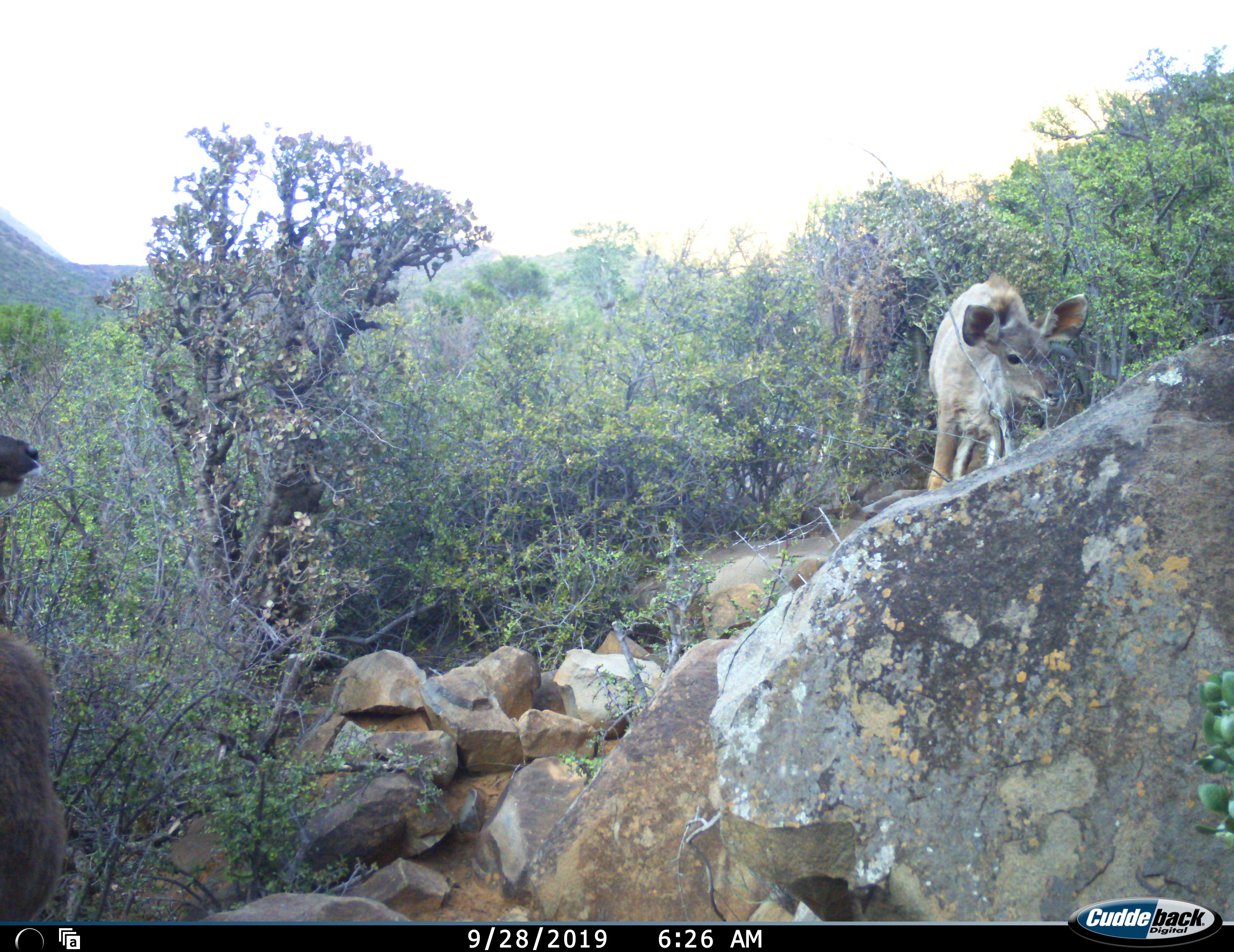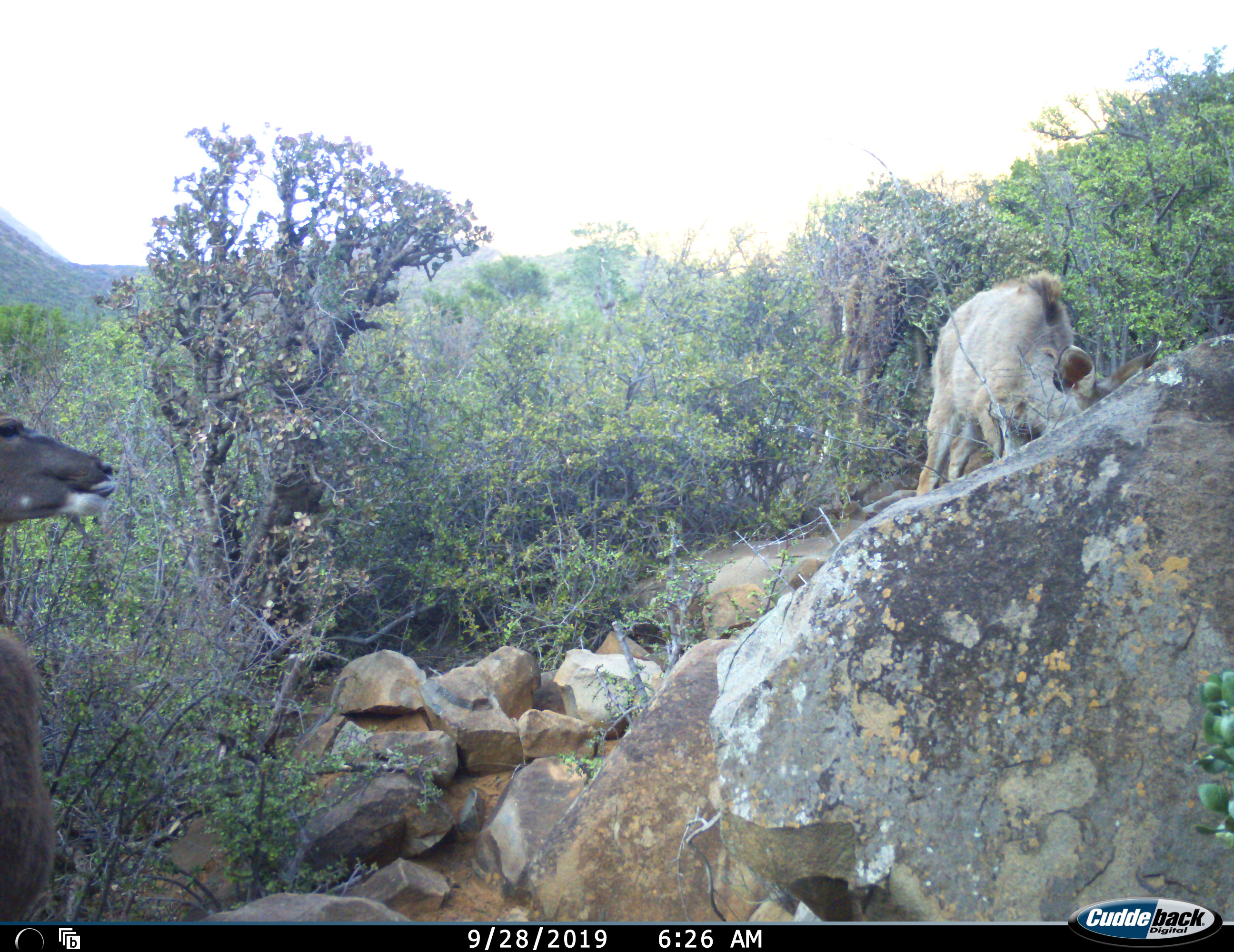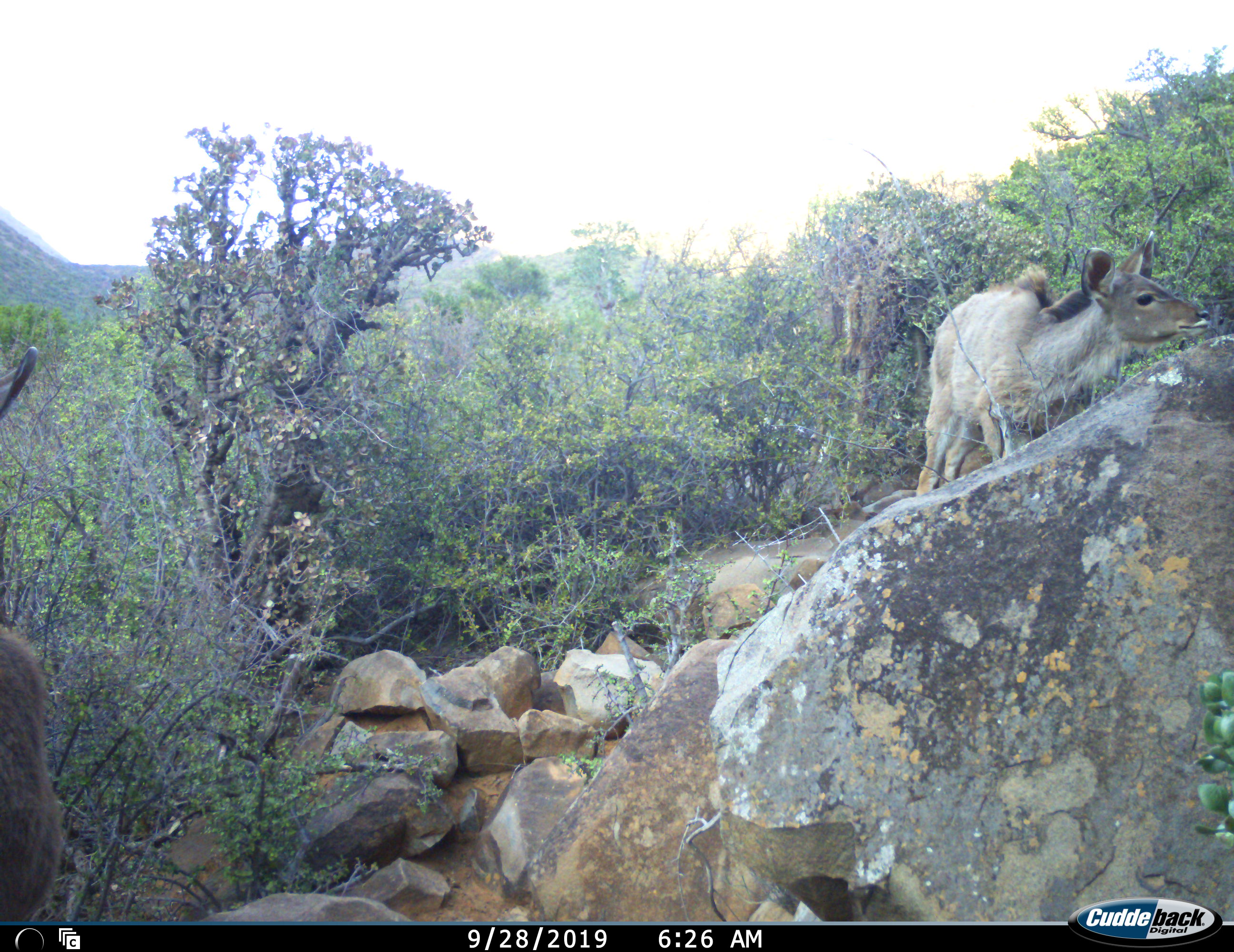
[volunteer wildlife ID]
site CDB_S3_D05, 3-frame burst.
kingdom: Animalia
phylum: Chordata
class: Mammalia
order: Artiodactyla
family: Bovidae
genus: Tragelaphus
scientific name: Tragelaphus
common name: kudu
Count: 2.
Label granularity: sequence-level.